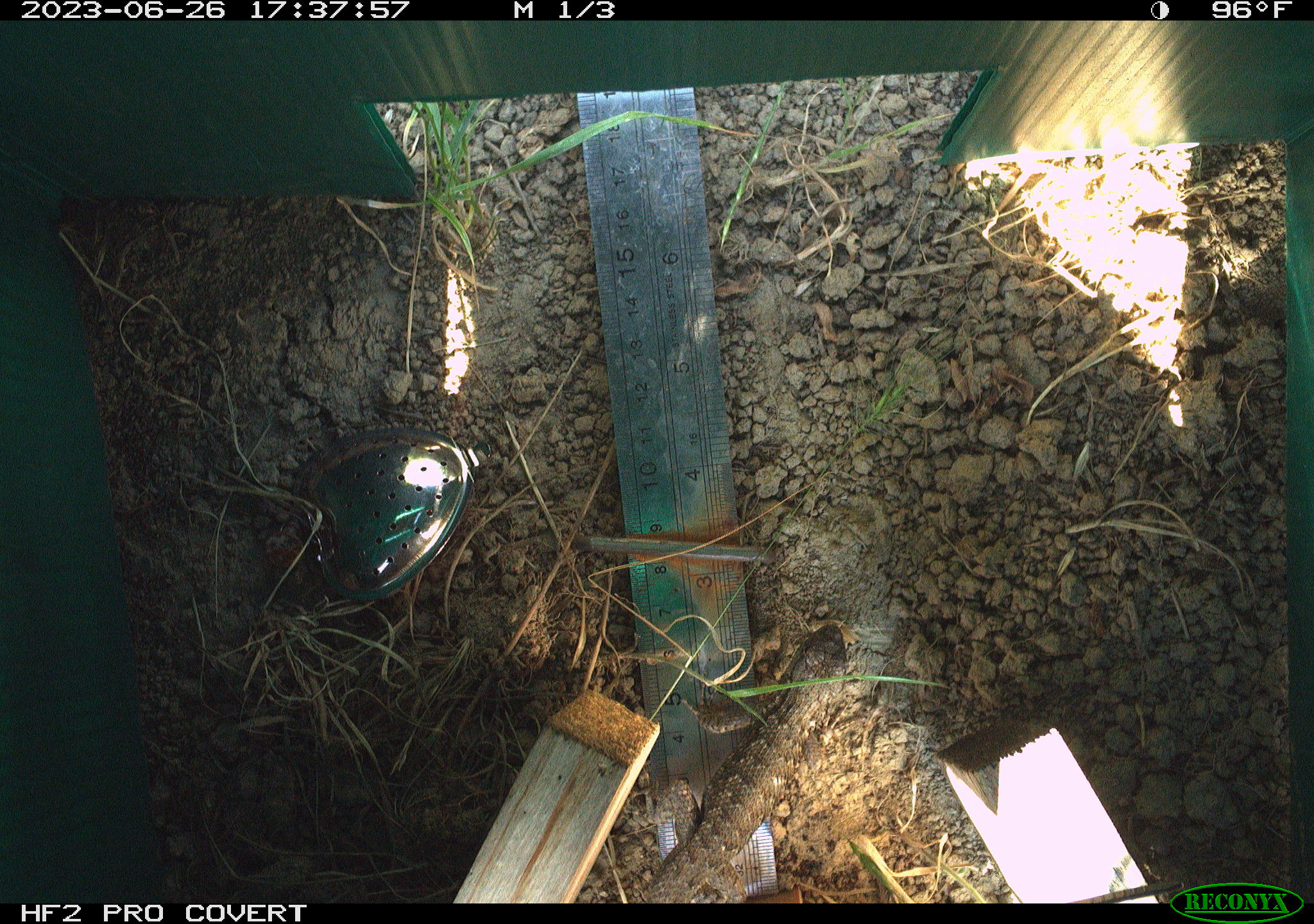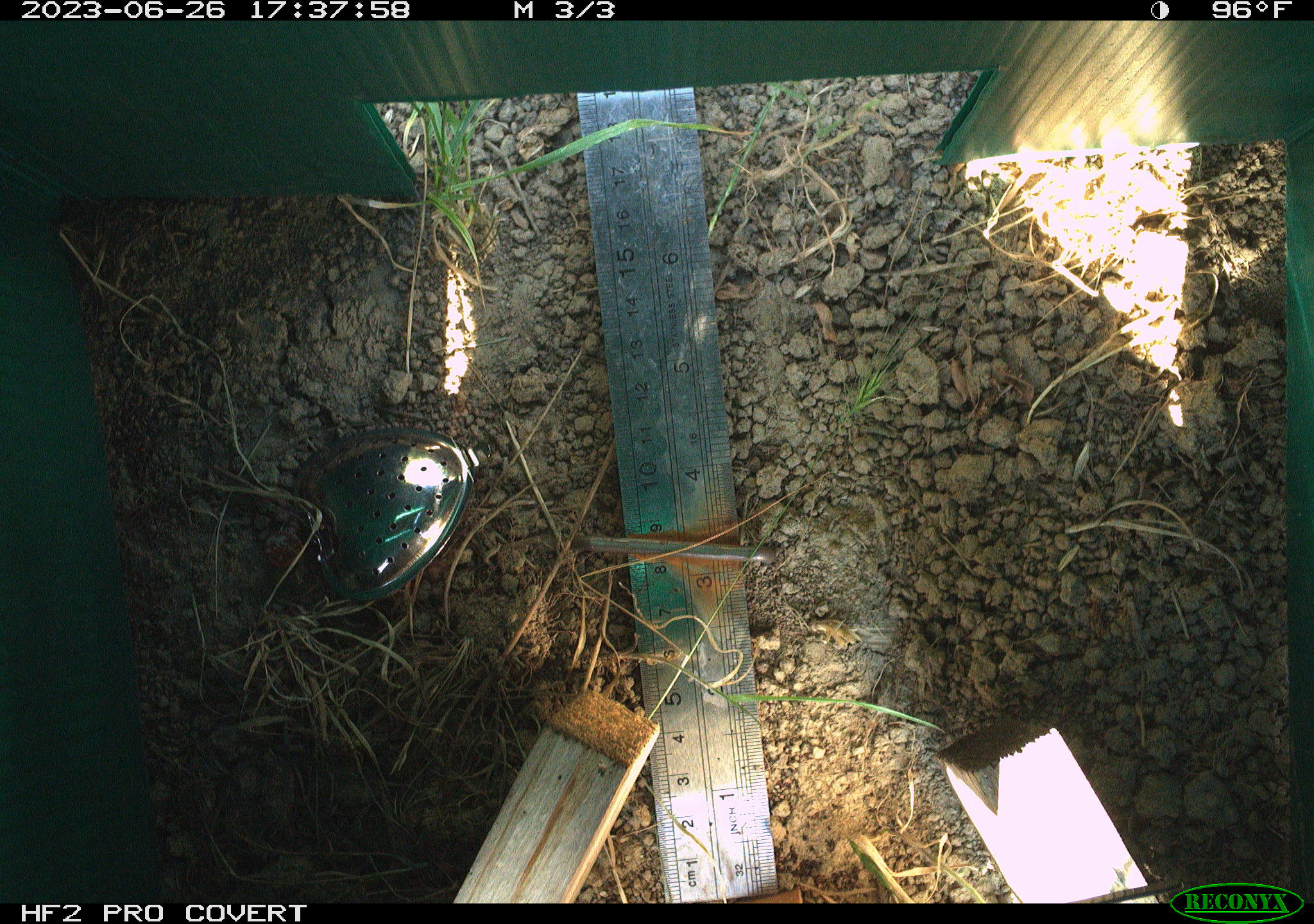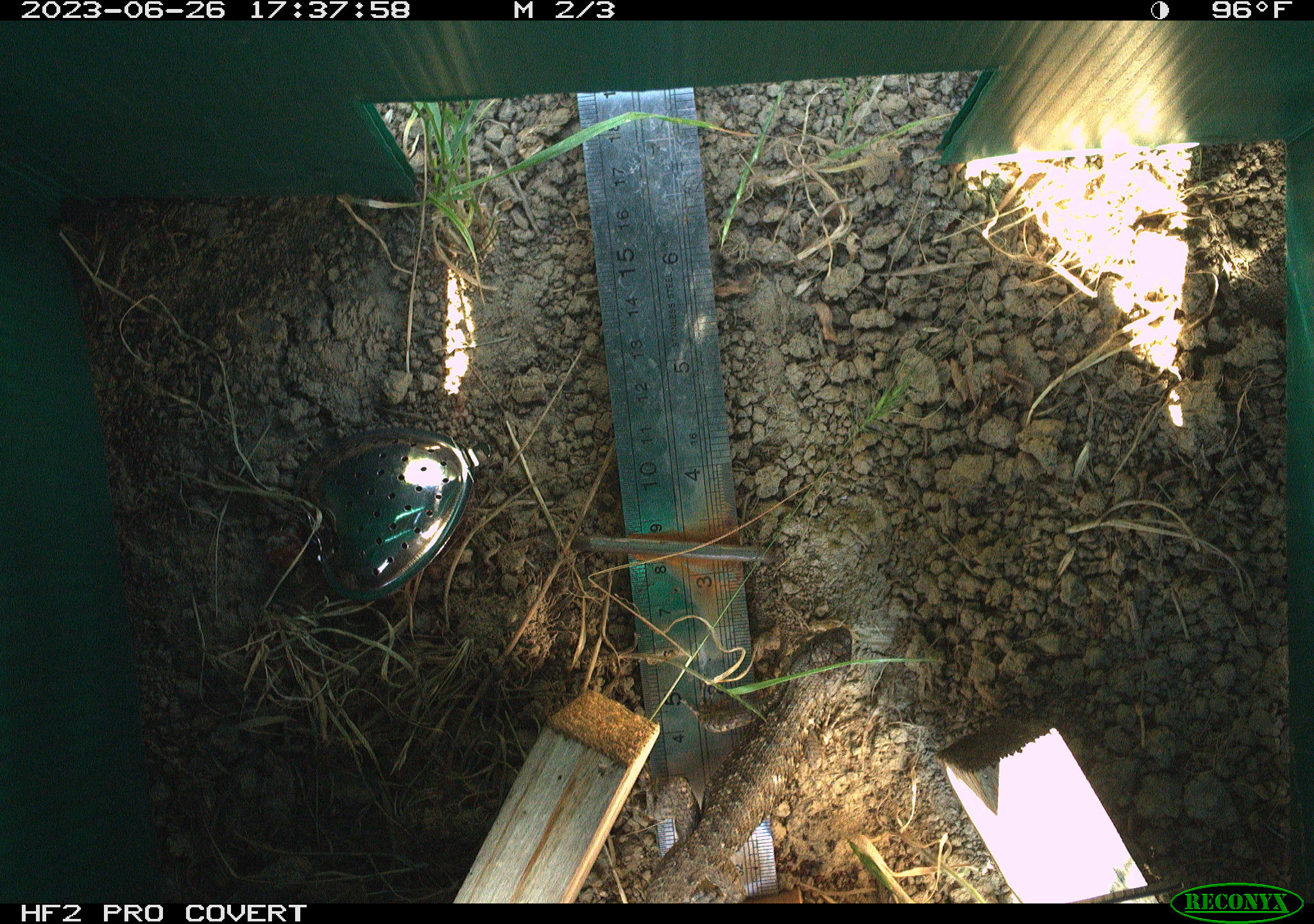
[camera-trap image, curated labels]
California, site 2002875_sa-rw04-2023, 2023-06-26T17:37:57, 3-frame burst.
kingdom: Animalia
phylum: Chordata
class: Reptilia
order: Squamata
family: Phrynosomatidae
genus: Sceloporus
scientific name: Sceloporus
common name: spiny lizards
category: sceloporus species